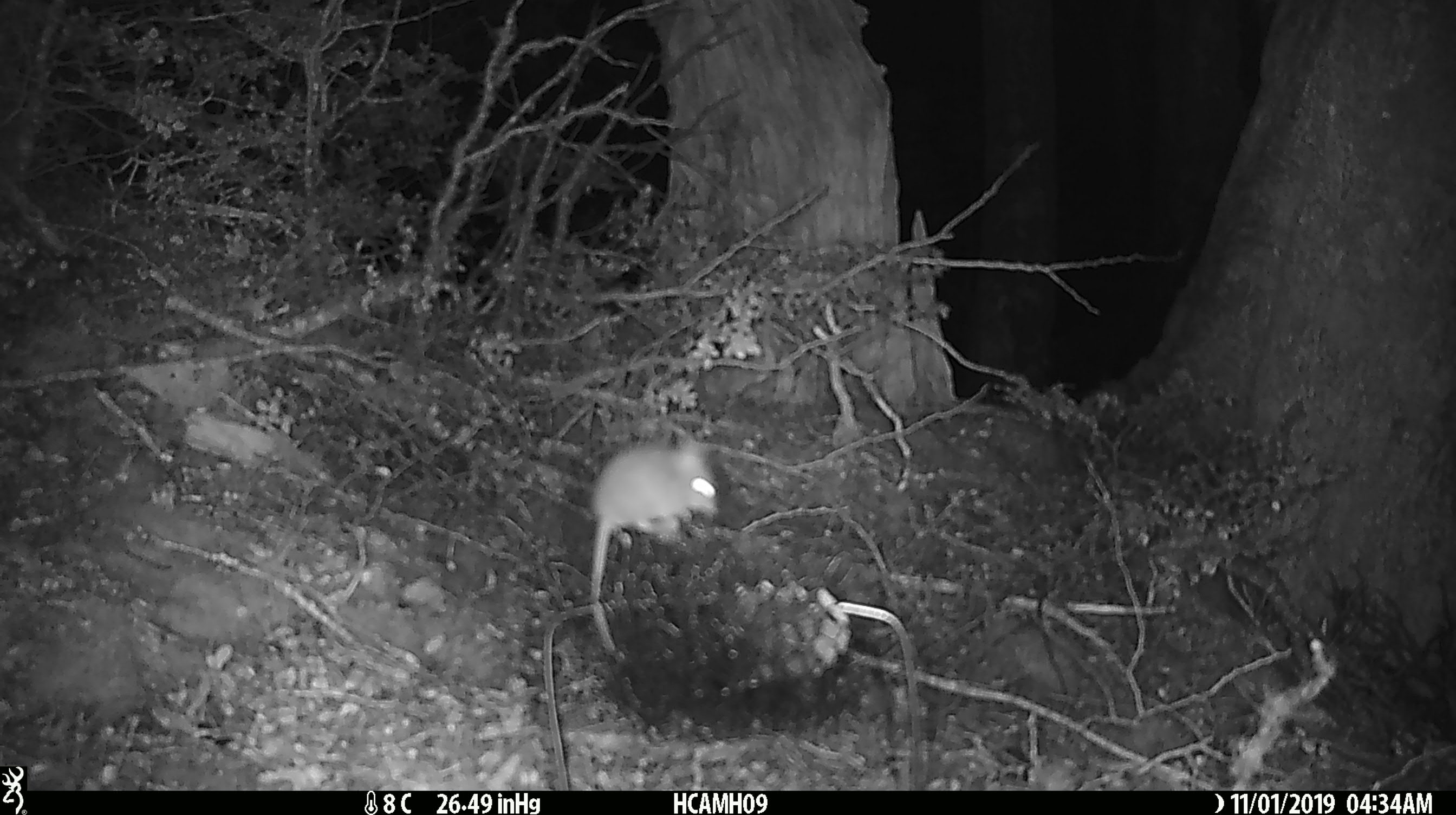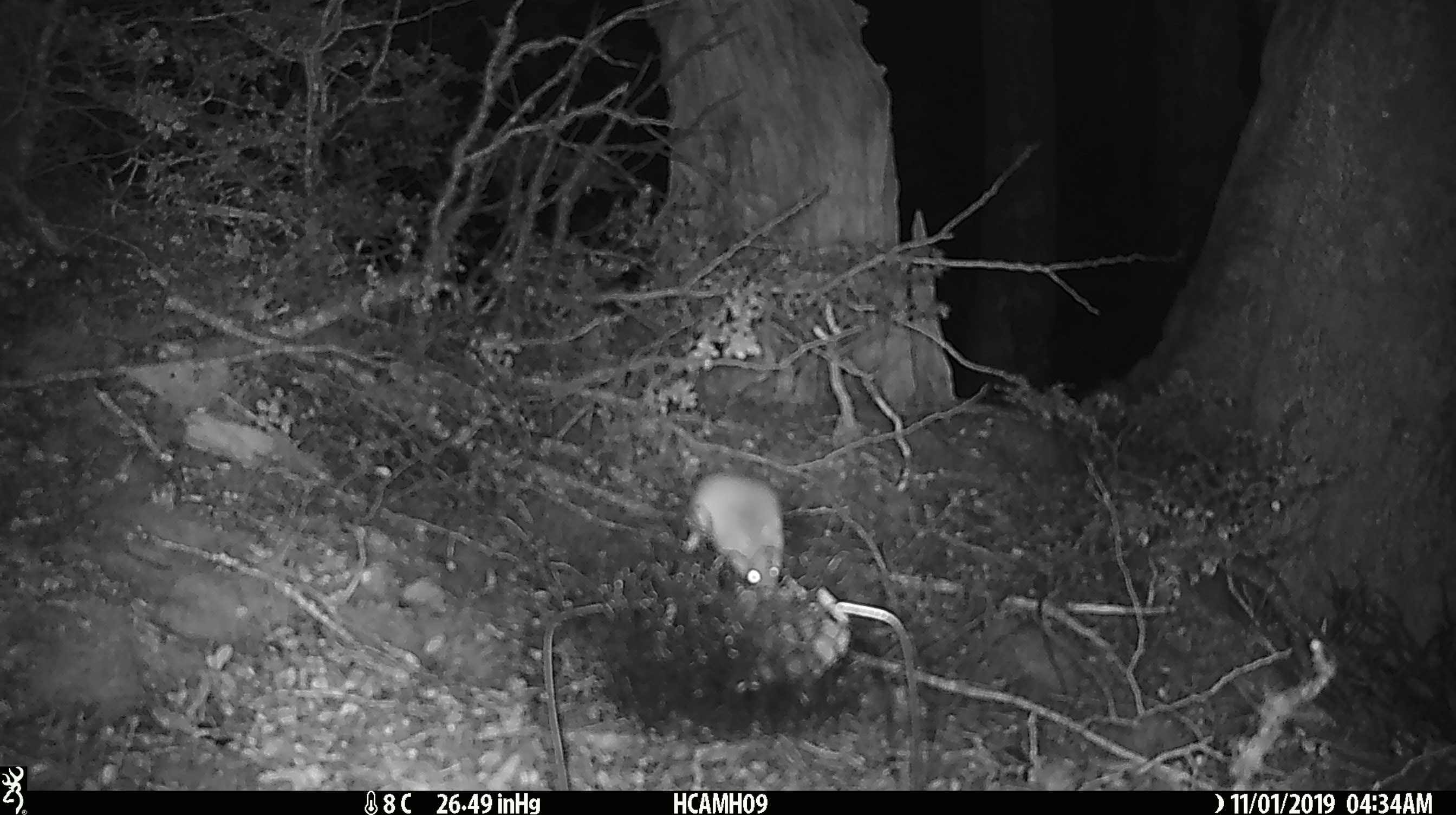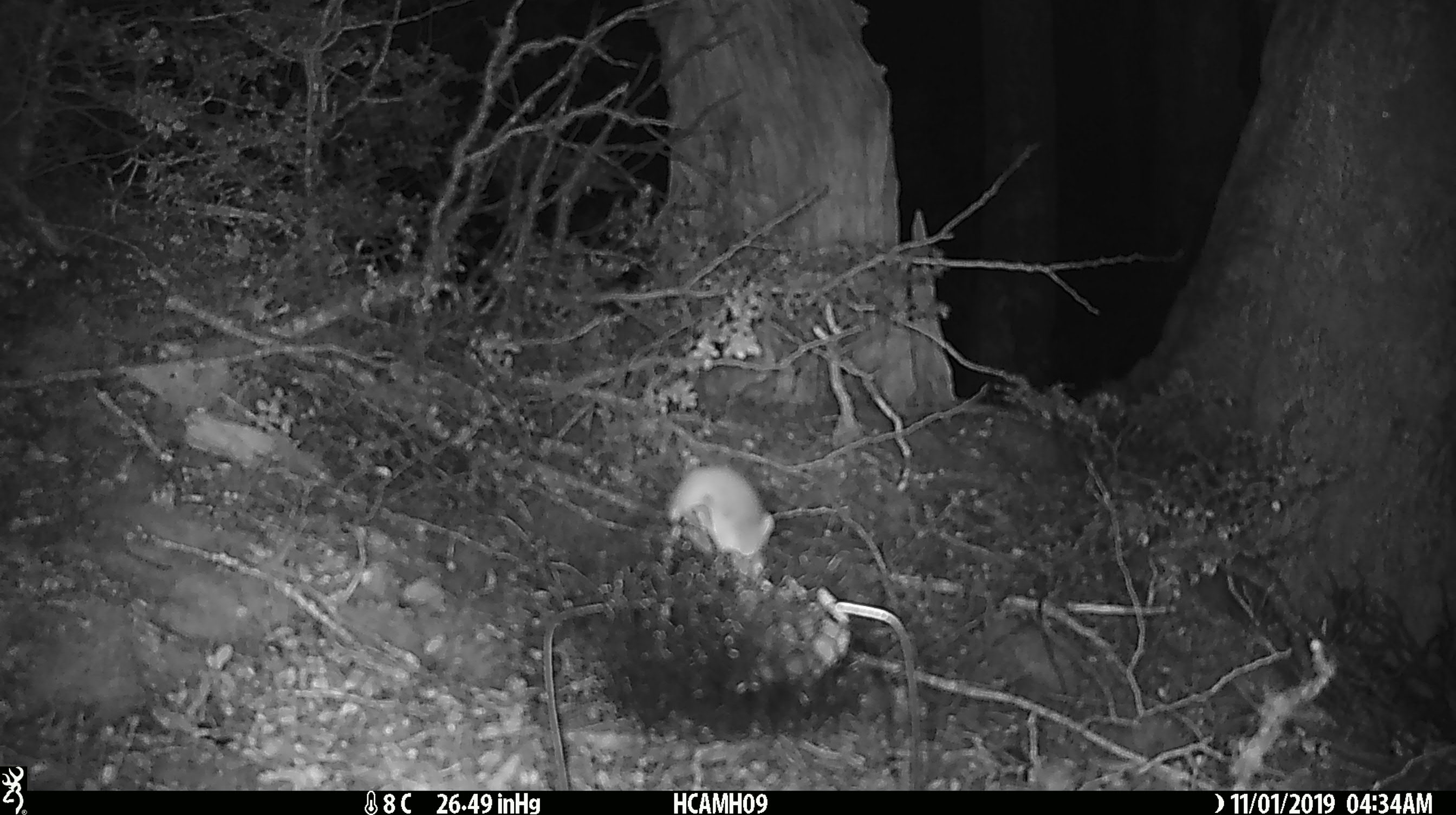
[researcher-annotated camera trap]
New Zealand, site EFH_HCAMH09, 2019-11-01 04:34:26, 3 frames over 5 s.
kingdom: Animalia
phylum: Chordata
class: Mammalia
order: Rodentia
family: Muridae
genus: Mus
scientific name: Mus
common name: mouse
Mouse (Mus).